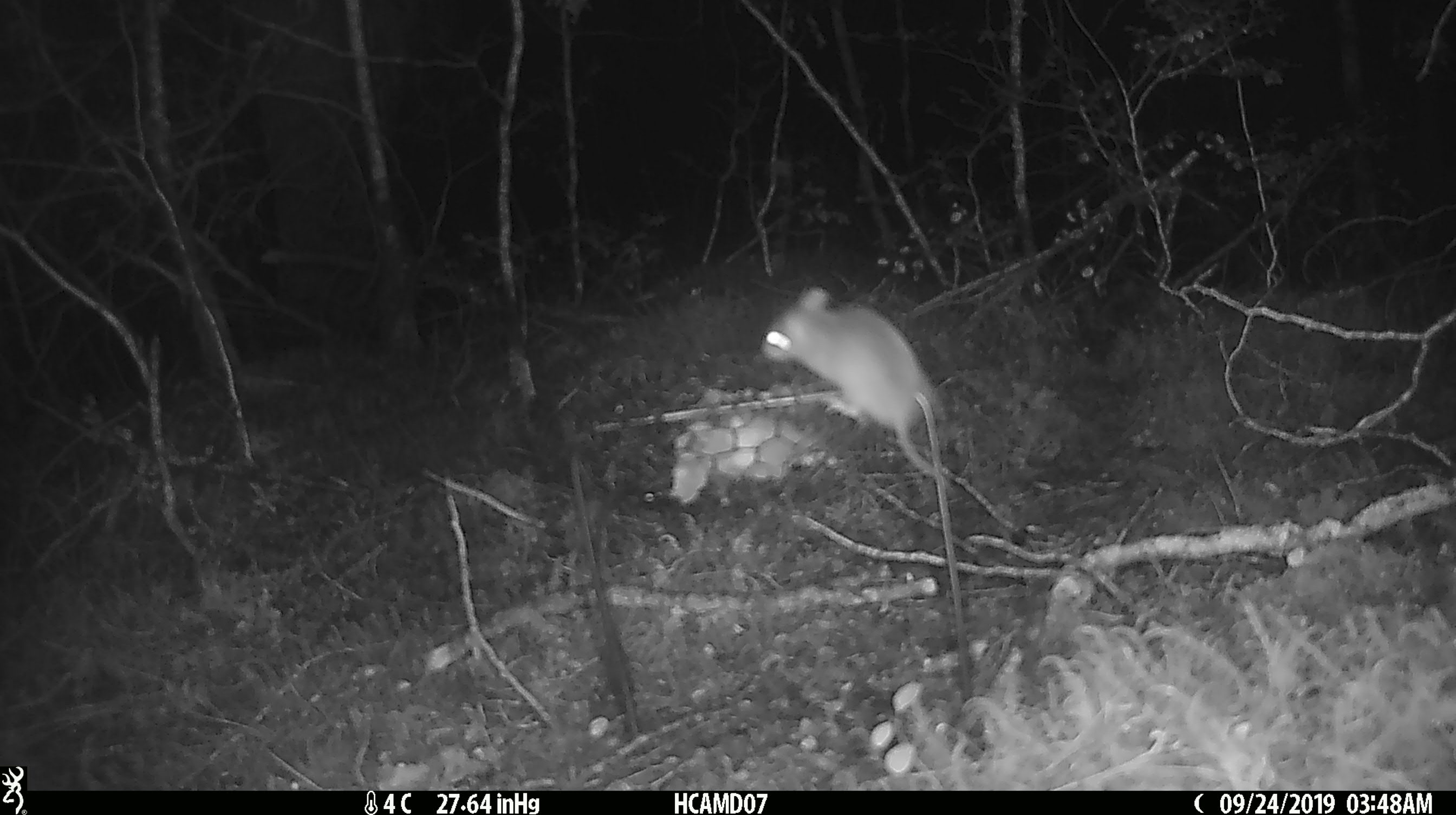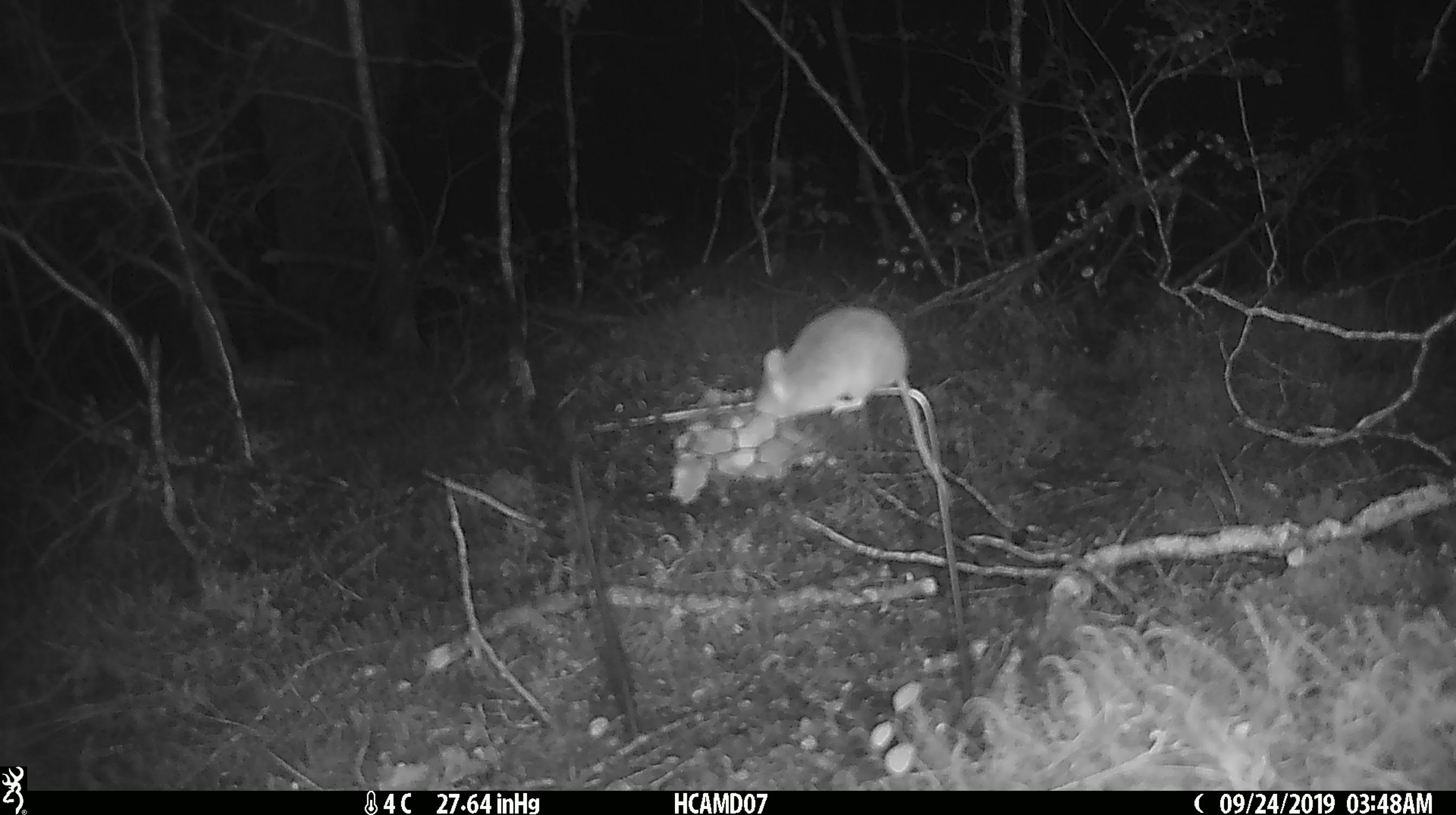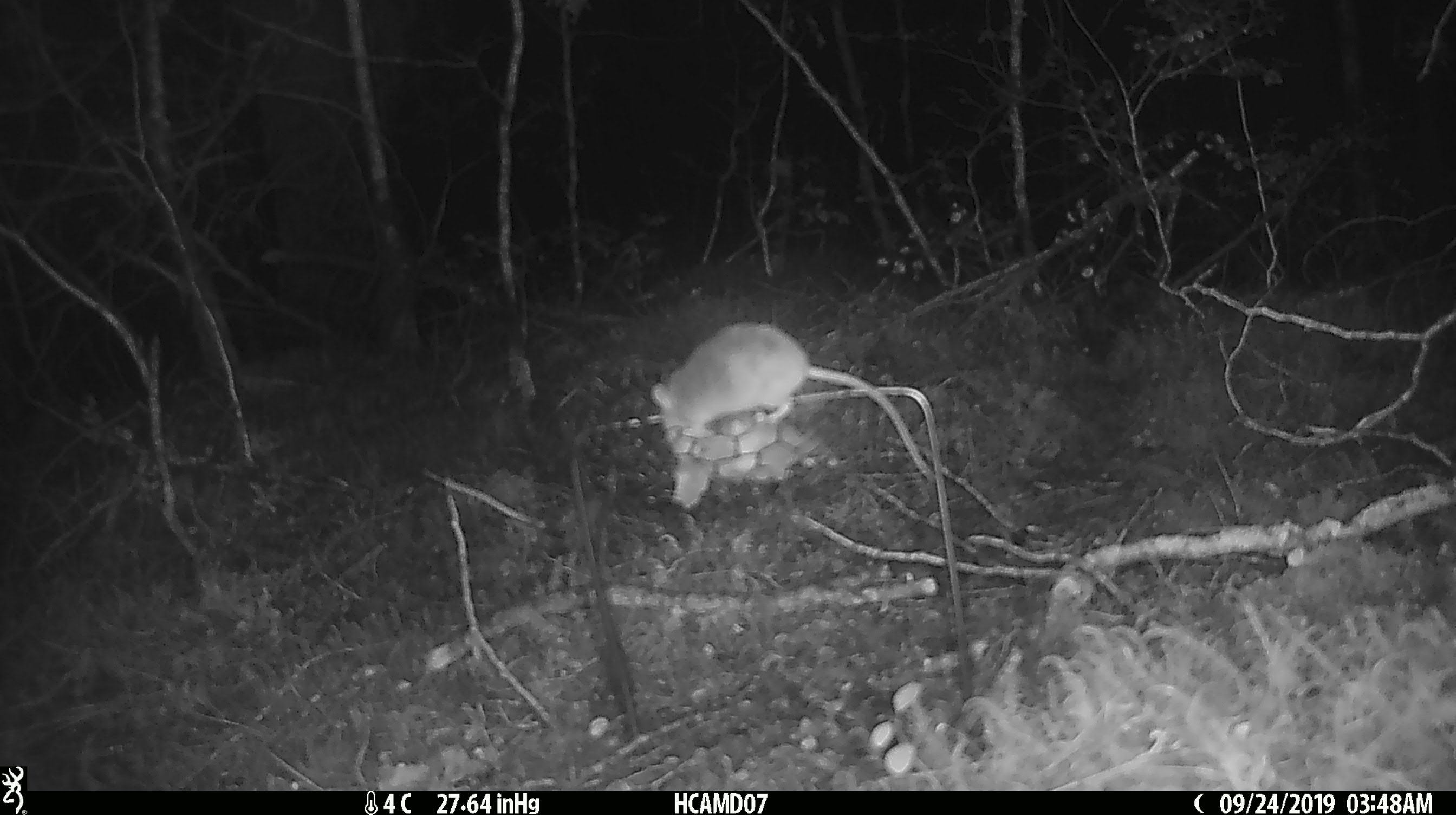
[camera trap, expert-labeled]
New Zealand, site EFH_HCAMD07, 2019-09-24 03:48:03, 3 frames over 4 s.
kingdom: Animalia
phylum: Chordata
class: Mammalia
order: Rodentia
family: Muridae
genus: Mus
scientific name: Mus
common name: mouse